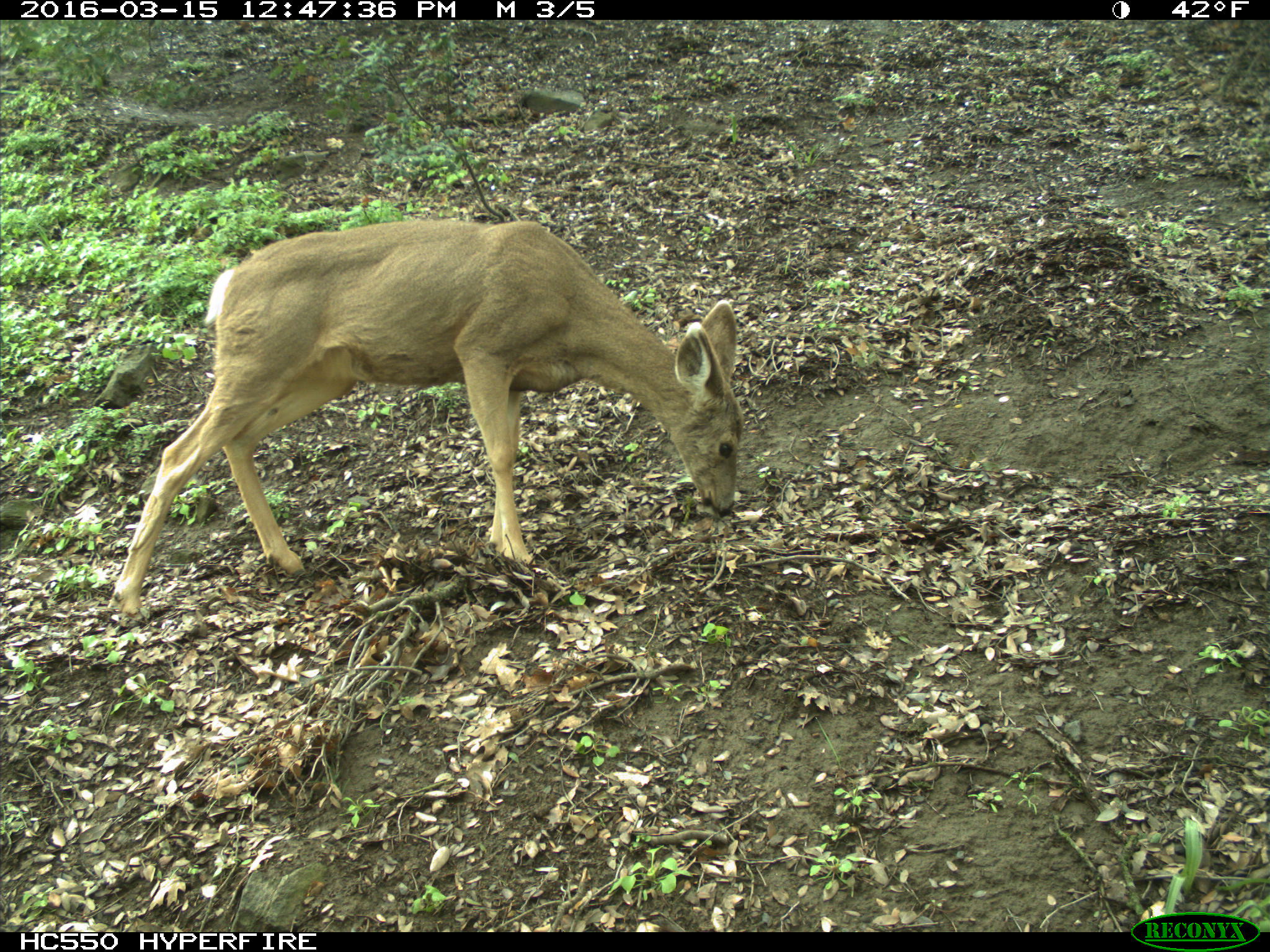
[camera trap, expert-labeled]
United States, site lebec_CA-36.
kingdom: Animalia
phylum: Chordata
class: Mammalia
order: Artiodactyla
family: Cervidae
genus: Odocoileus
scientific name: Odocoileus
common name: deer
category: unidentified deer